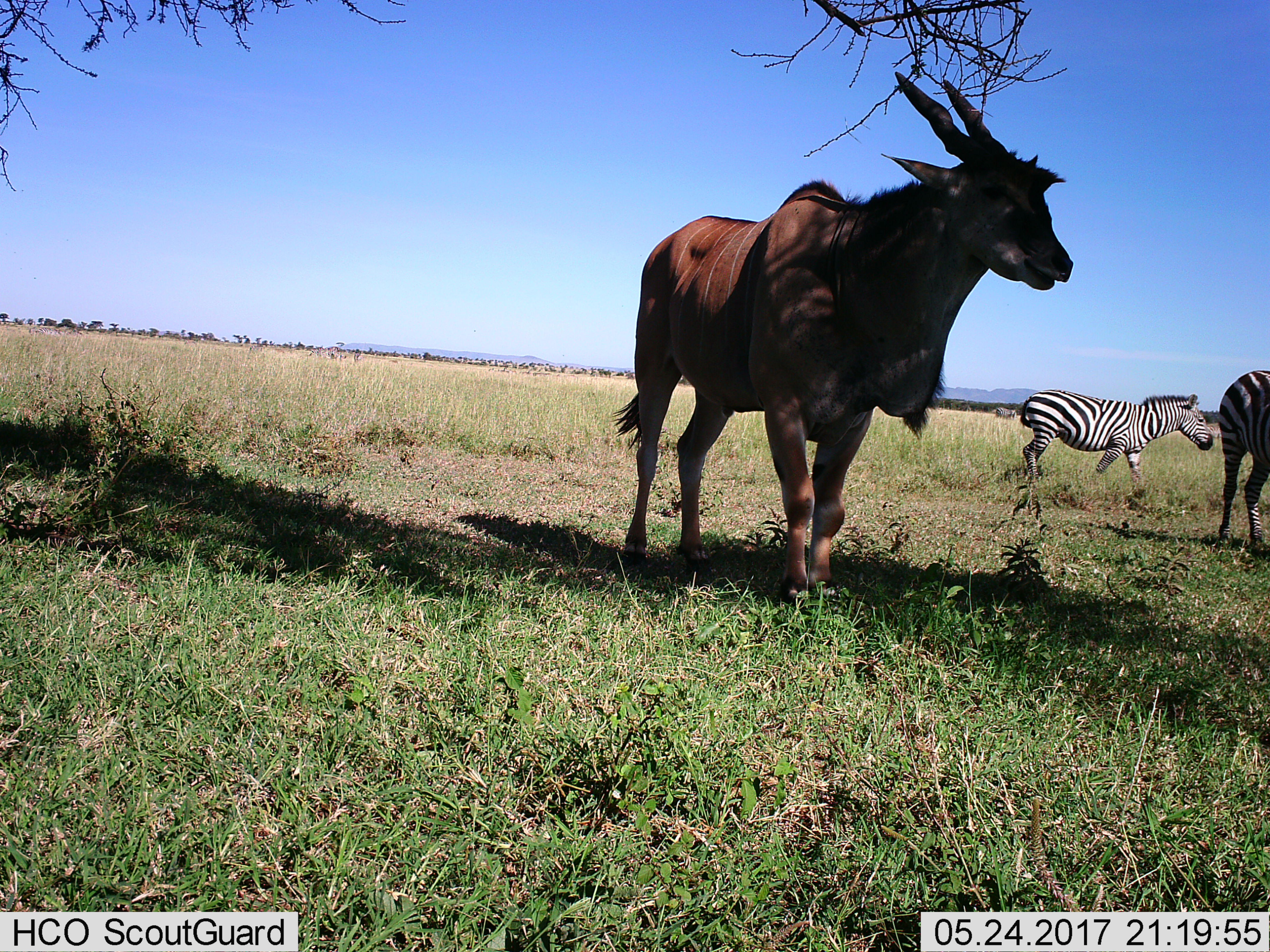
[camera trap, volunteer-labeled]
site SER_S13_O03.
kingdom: Animalia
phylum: Chordata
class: Mammalia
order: Artiodactyla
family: Bovidae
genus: Tragelaphus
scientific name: Tragelaphus oryx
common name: eland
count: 1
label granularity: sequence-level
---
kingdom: Animalia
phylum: Chordata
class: Mammalia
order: Perissodactyla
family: Equidae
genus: Equus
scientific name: Equus quagga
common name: plains zebra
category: zebraplains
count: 2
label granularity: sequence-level